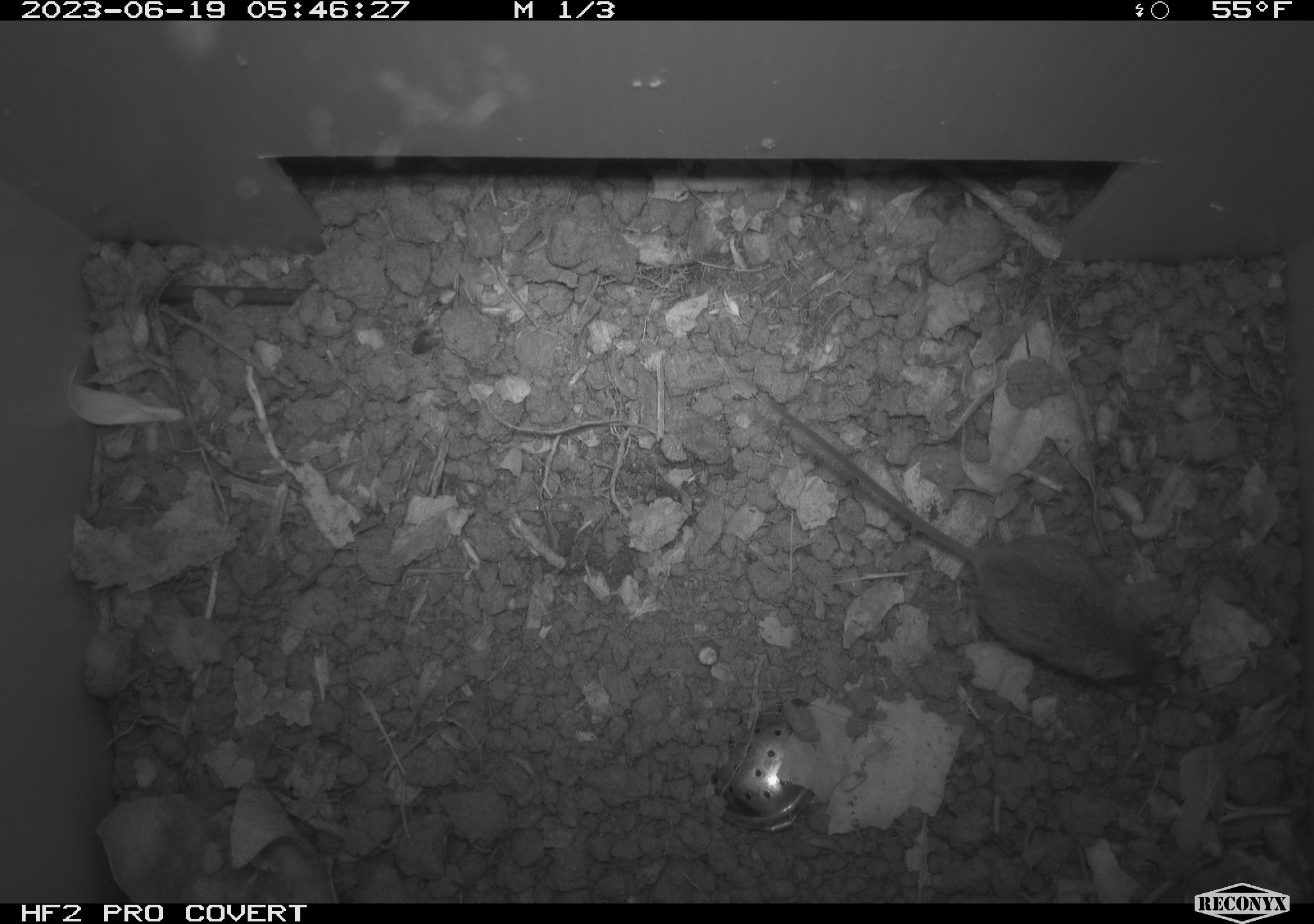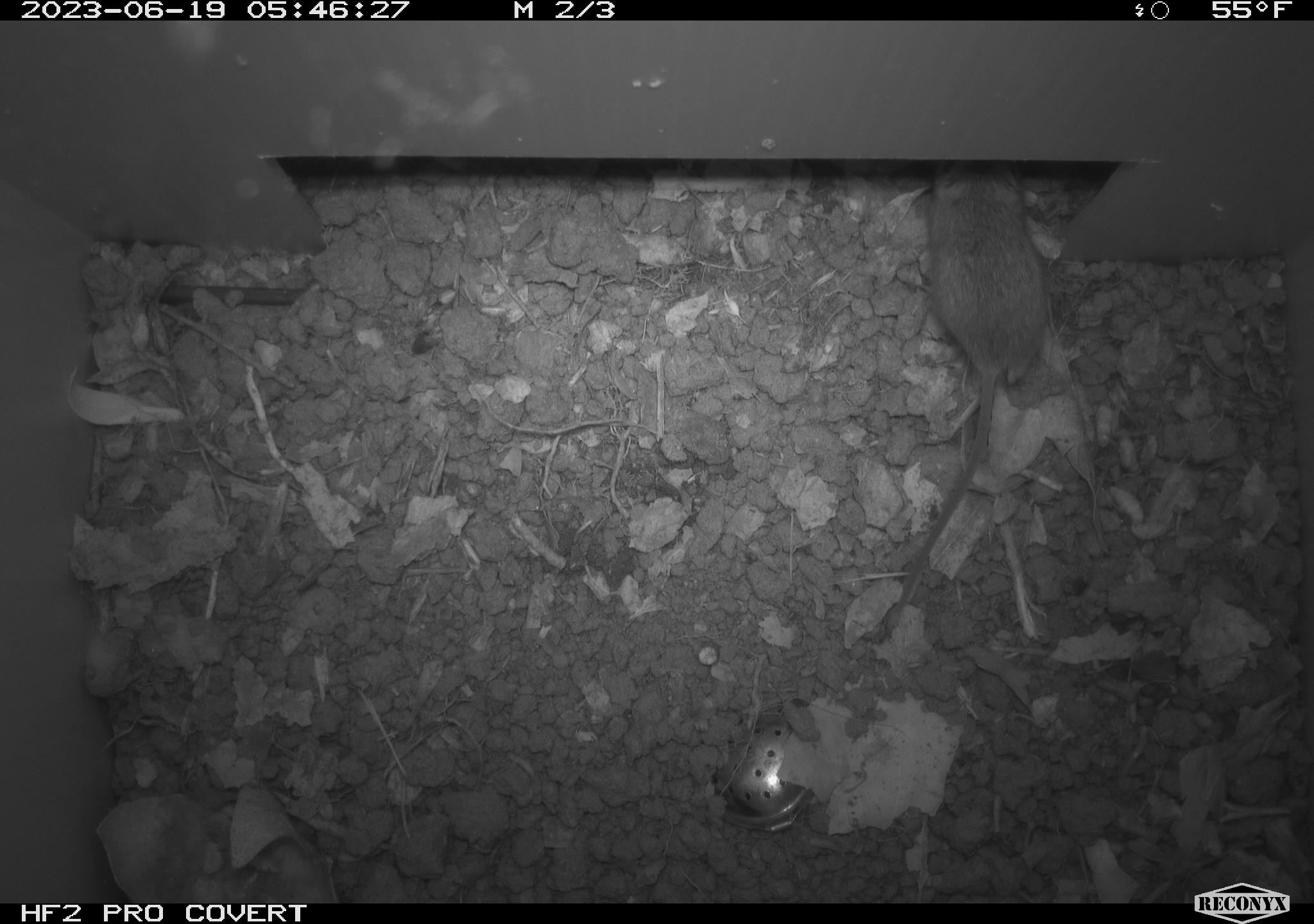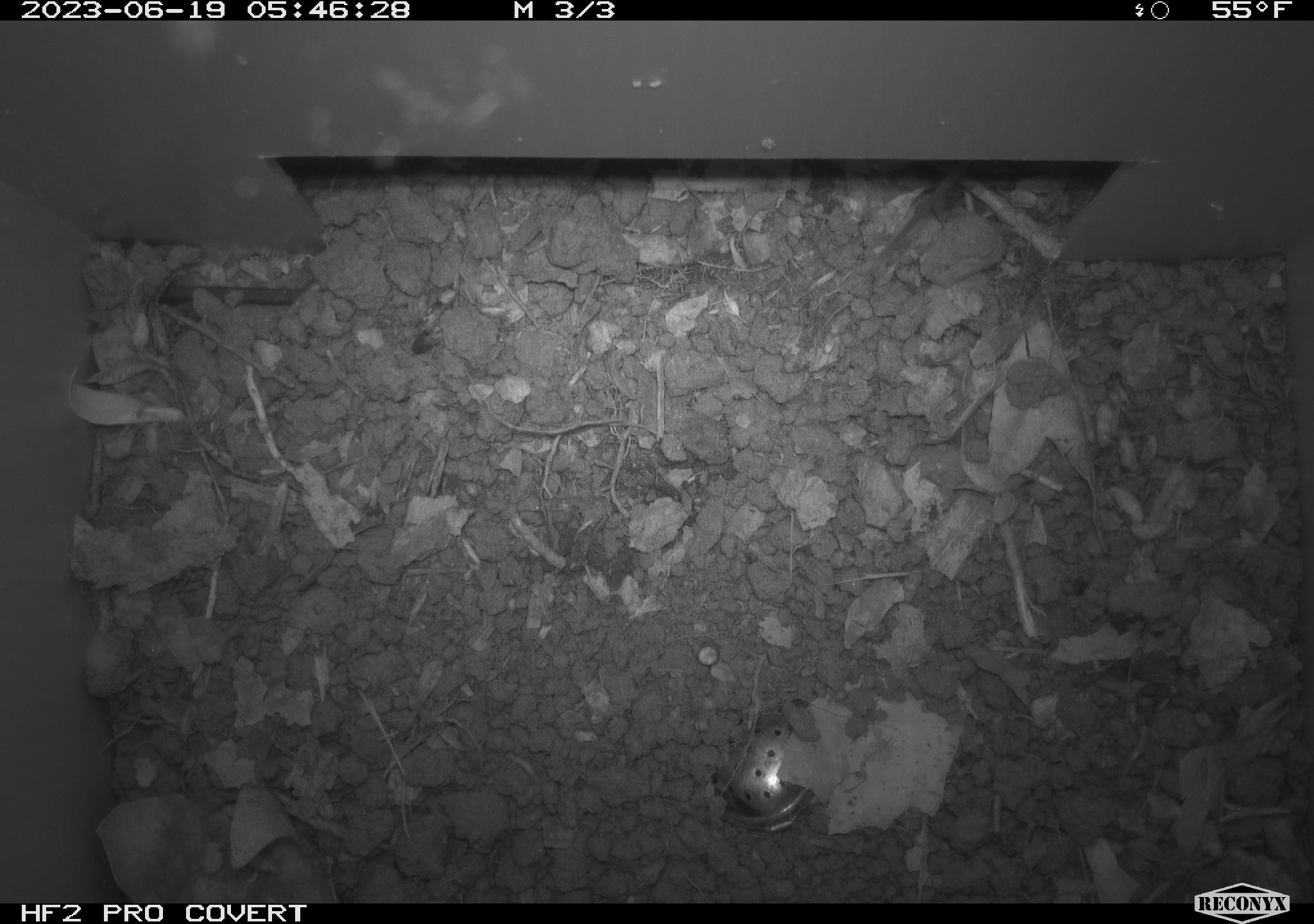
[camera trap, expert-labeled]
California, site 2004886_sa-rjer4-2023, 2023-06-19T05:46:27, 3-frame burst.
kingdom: Animalia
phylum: Chordata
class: Mammalia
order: Rodentia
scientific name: Rodentia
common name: mouse species